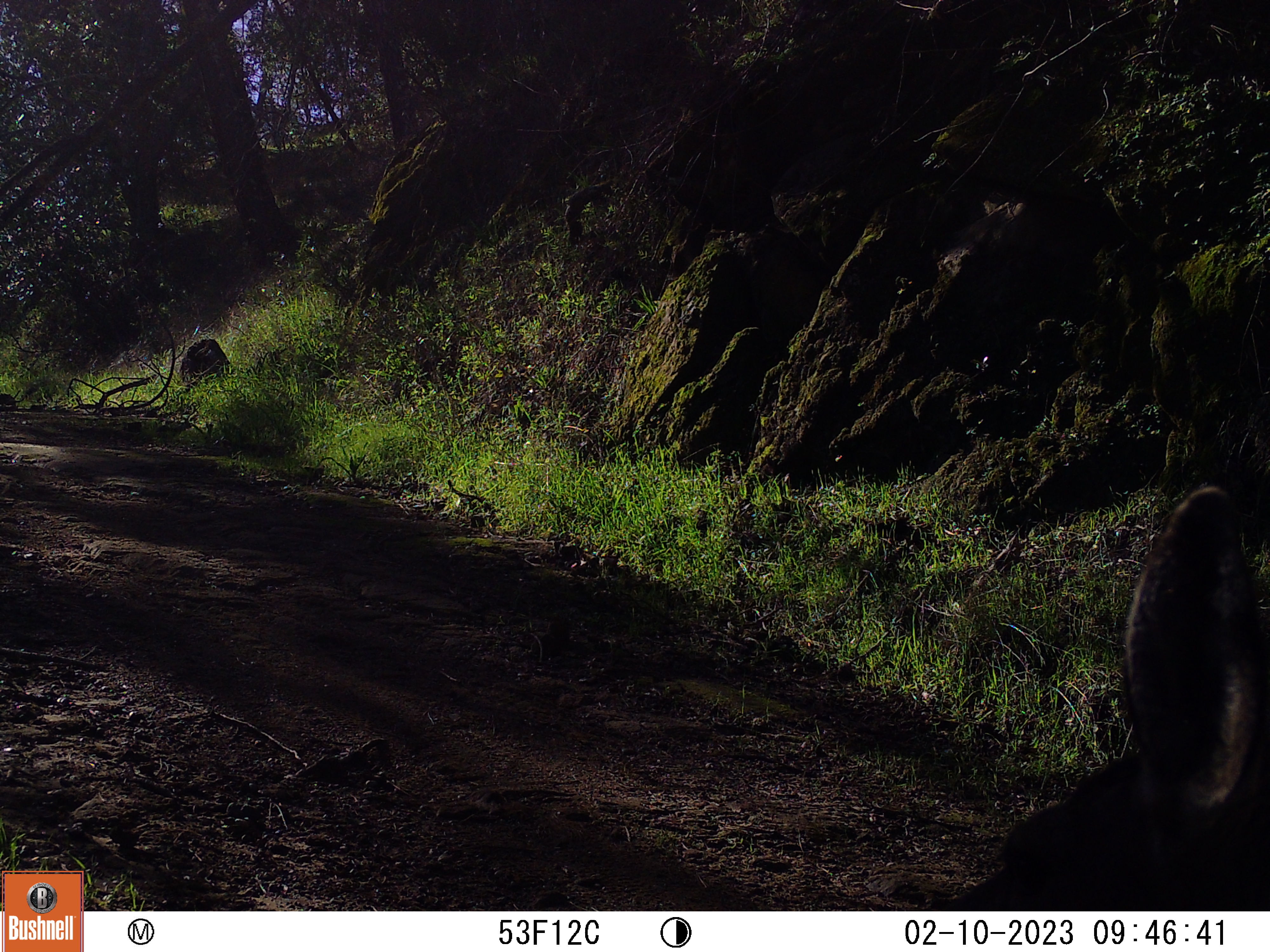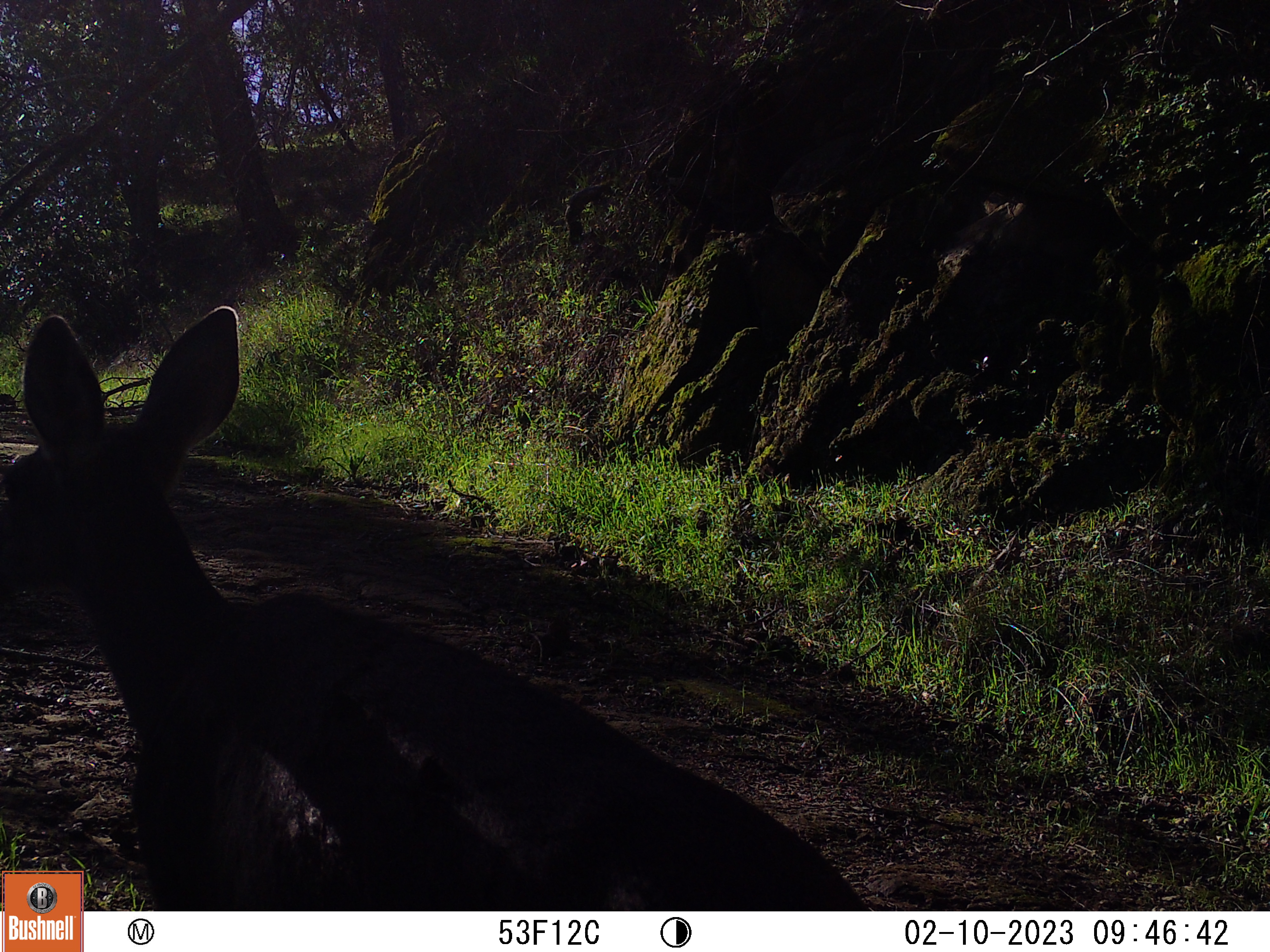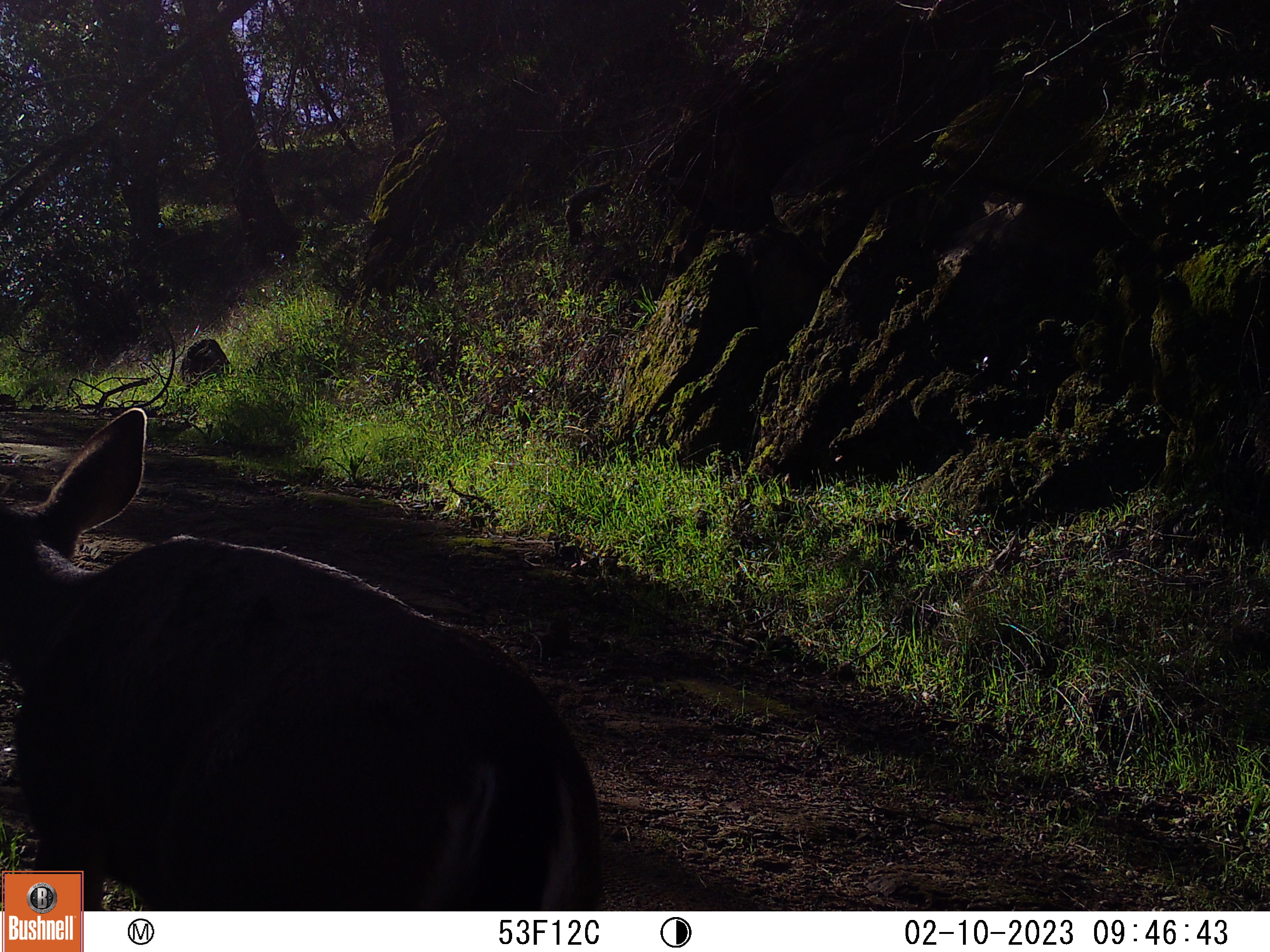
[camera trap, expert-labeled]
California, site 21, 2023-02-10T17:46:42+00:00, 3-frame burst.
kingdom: Animalia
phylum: Chordata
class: Mammalia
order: Artiodactyla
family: Cervidae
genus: Odocoileus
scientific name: Odocoileus hemionus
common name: mule deer